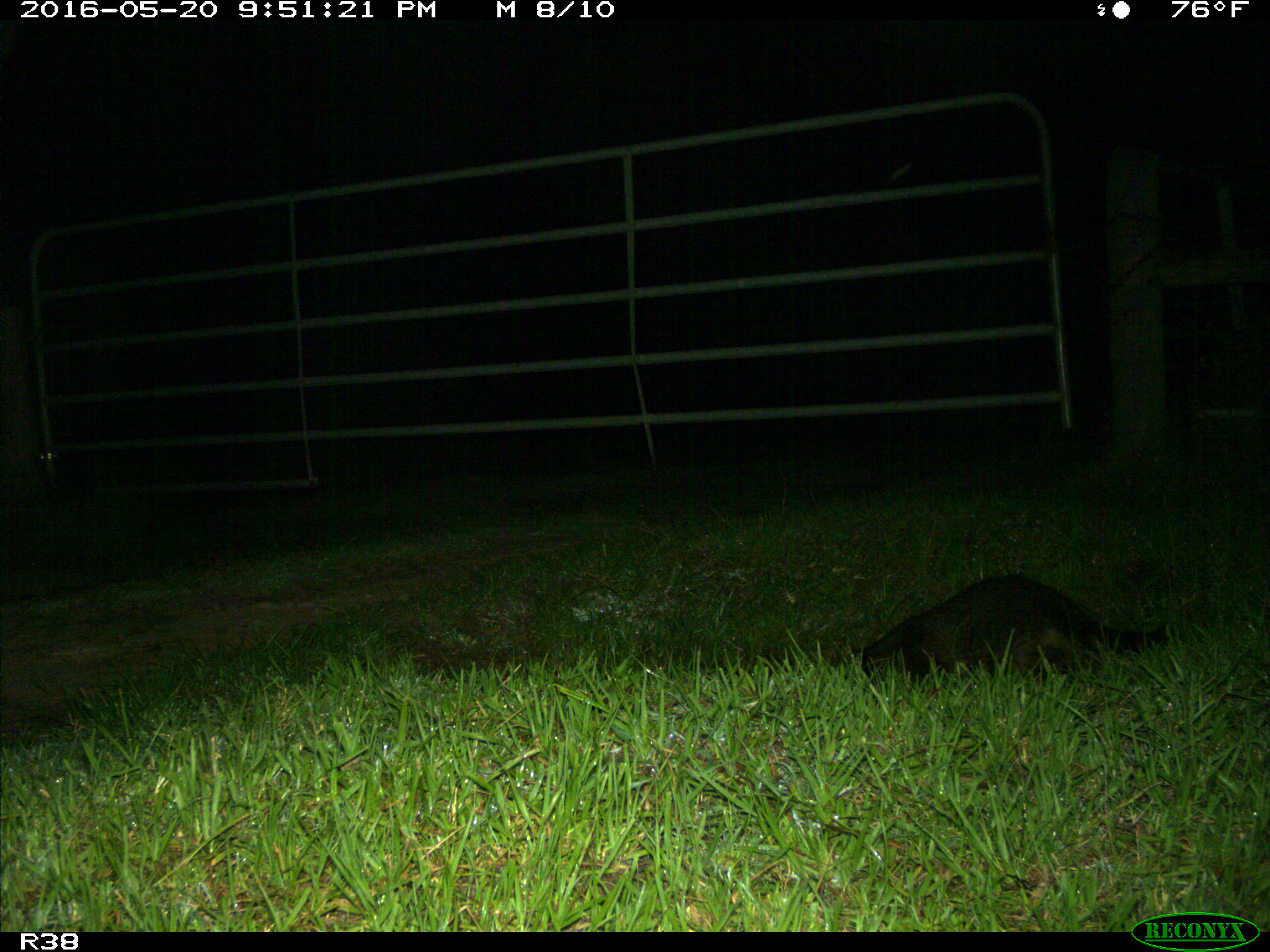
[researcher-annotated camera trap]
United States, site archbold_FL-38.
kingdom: Animalia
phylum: Chordata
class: Mammalia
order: Carnivora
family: Procyonidae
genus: Procyon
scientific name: Procyon lotor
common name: common raccoon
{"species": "Procyon lotor (common raccoon)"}